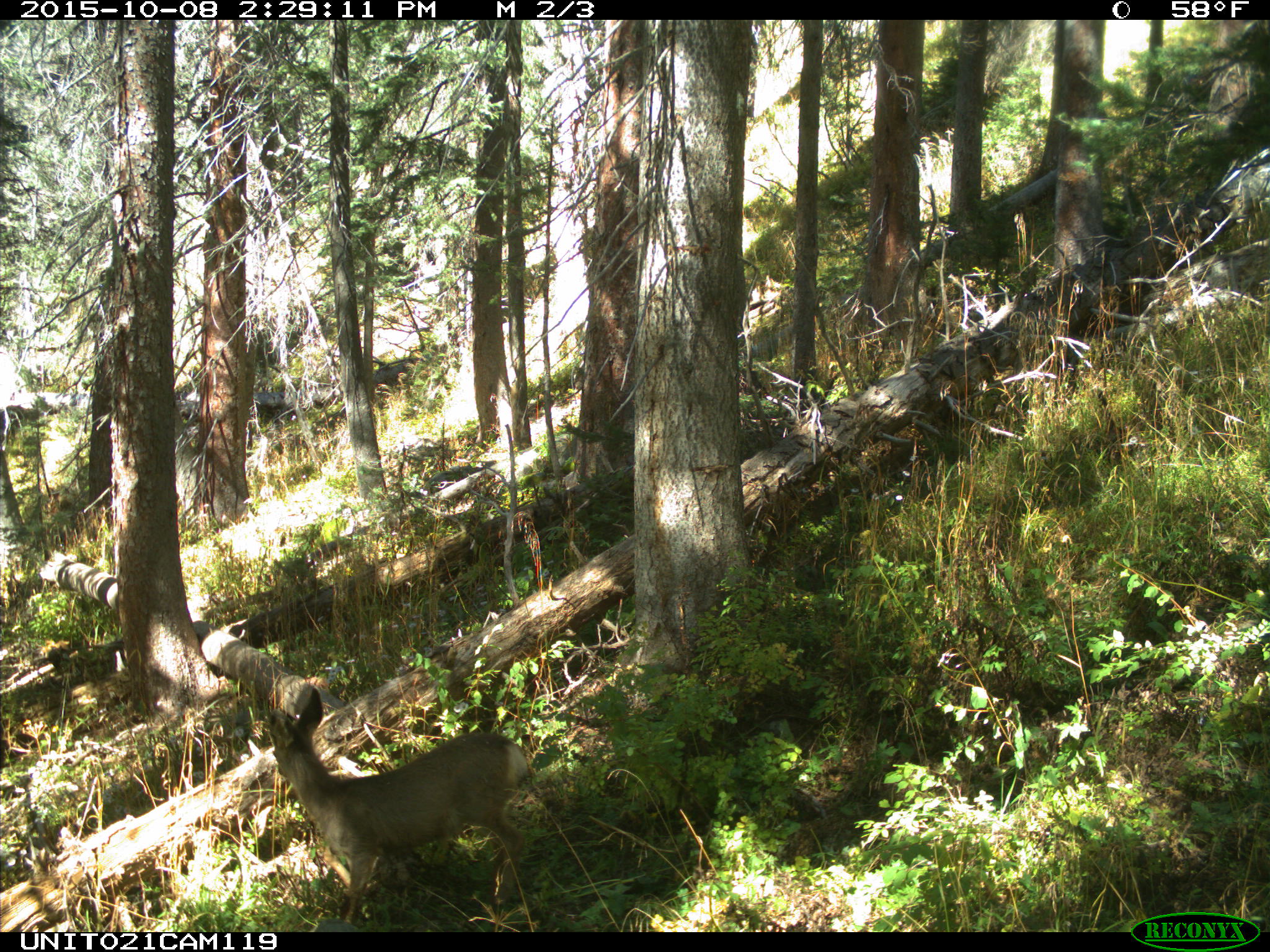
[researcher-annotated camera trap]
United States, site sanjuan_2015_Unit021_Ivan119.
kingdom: Animalia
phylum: Chordata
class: Mammalia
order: Artiodactyla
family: Cervidae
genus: Odocoileus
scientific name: Odocoileus hemionus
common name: mule deer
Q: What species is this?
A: Odocoileus hemionus (mule deer).